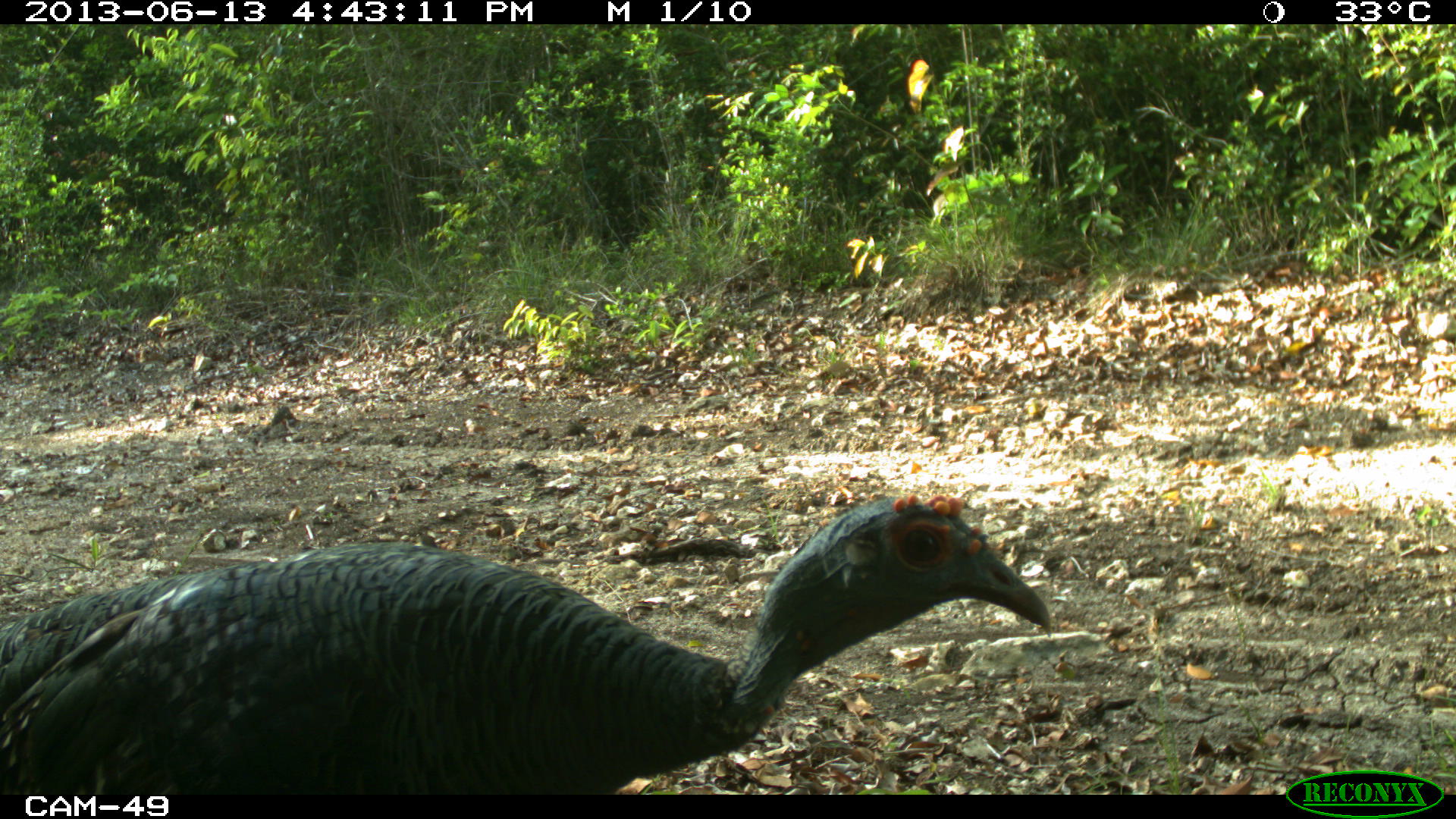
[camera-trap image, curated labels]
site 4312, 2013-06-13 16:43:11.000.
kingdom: Animalia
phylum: Chordata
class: Aves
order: Galliformes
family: Phasianidae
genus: Meleagris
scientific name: Meleagris ocellata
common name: ocellated turkey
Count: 1.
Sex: female.